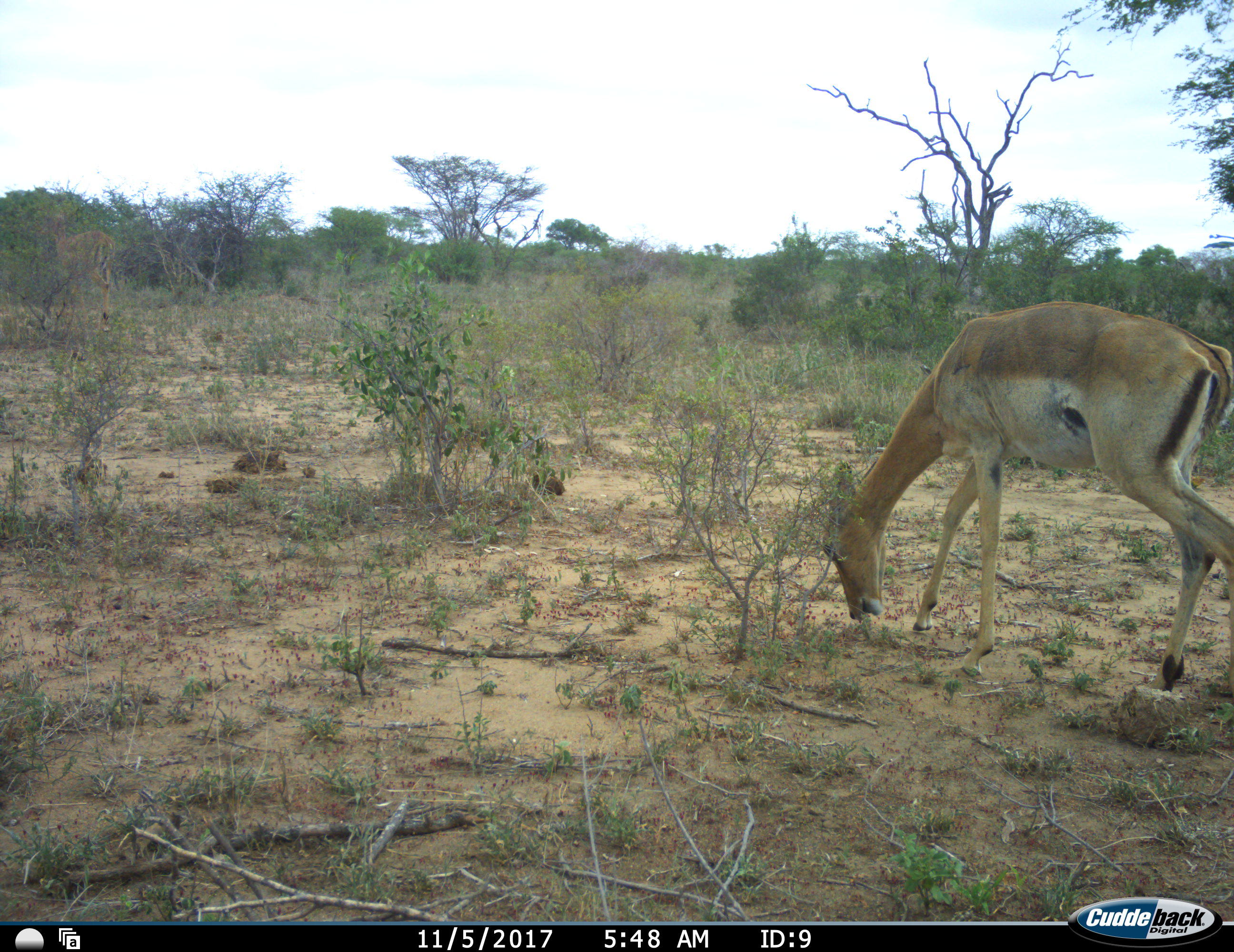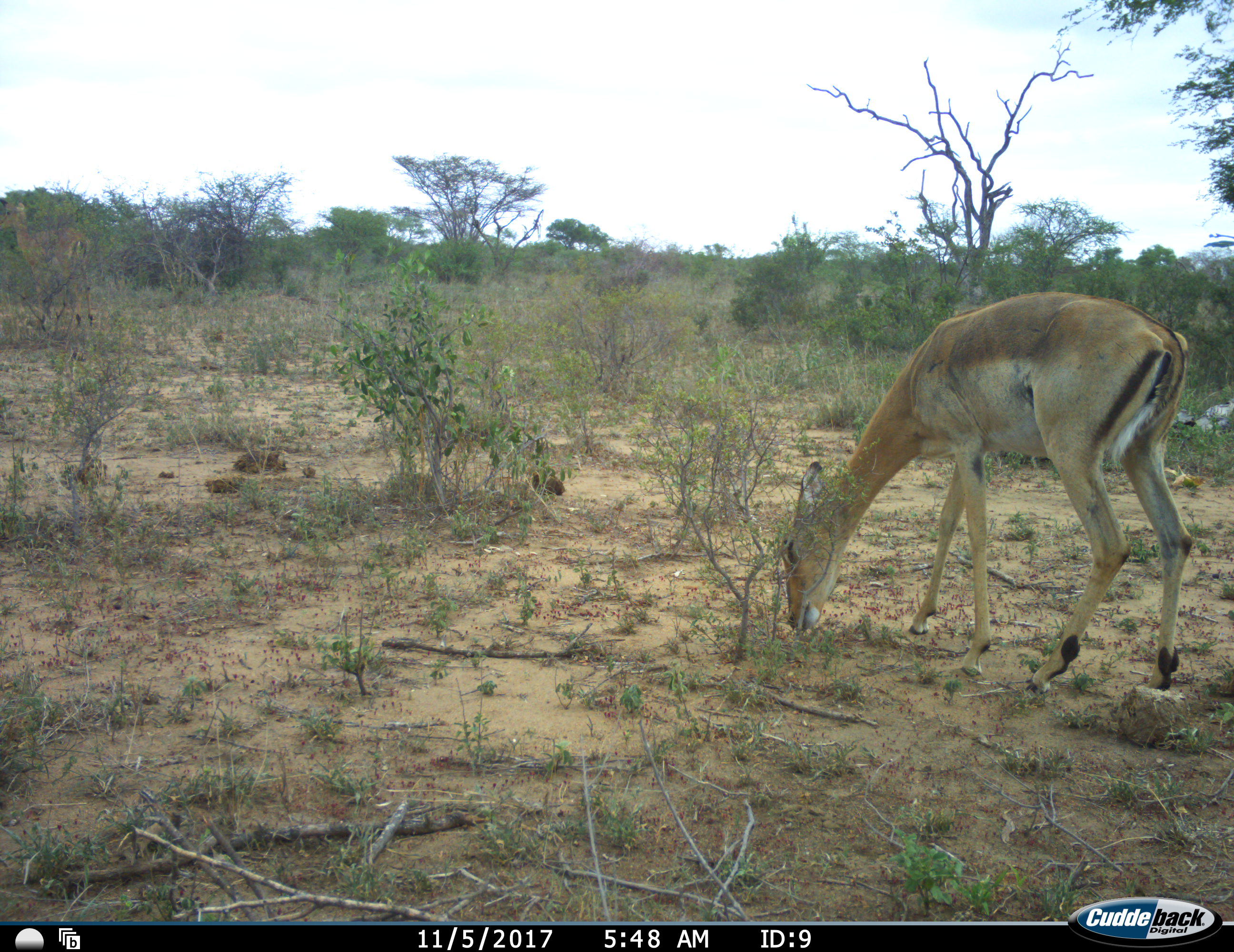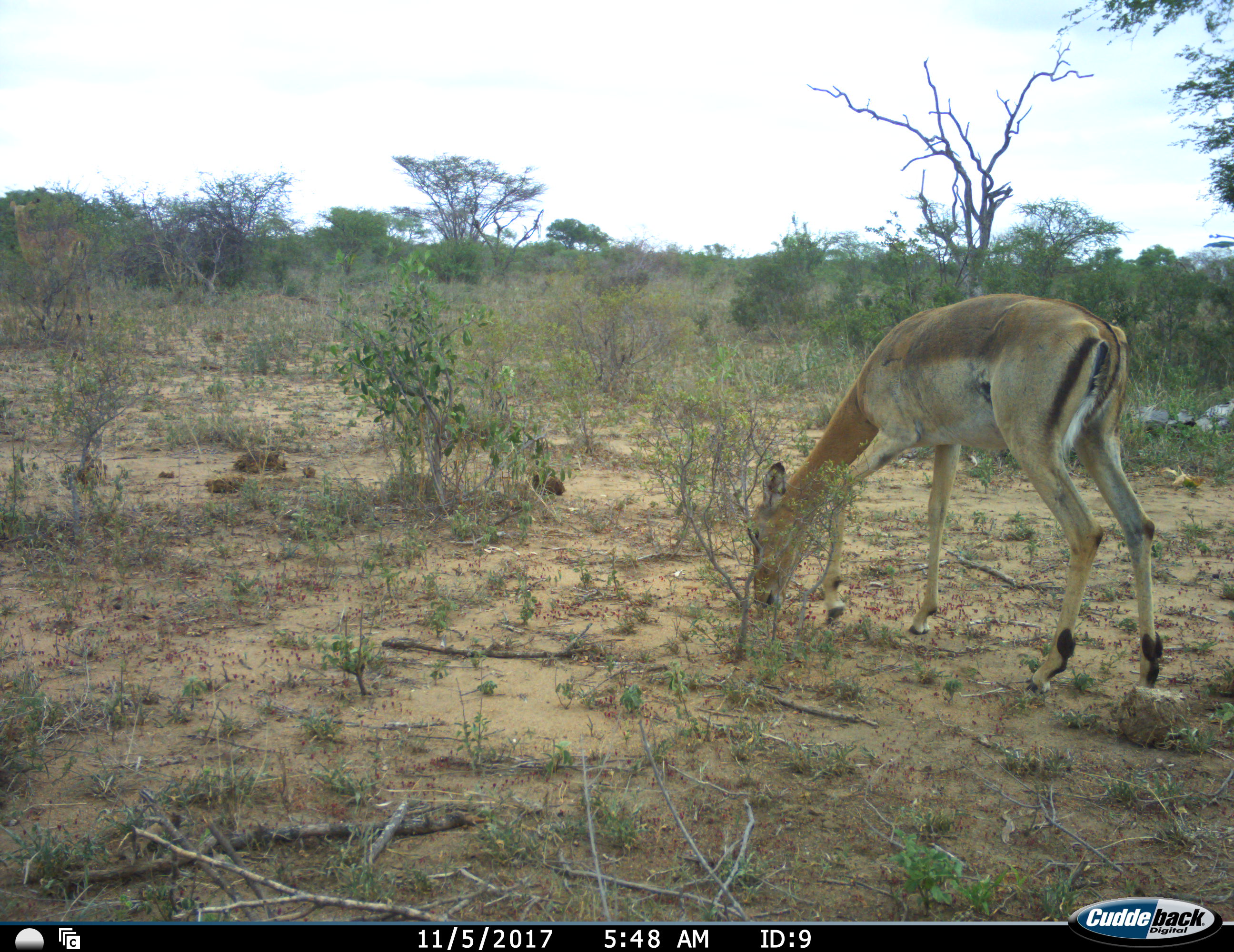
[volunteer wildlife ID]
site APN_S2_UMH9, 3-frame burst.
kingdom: Animalia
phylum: Chordata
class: Mammalia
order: Artiodactyla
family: Bovidae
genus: Aepyceros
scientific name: Aepyceros melampus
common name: impala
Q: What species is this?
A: Impala (Aepyceros melampus).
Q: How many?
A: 1.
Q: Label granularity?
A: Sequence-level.